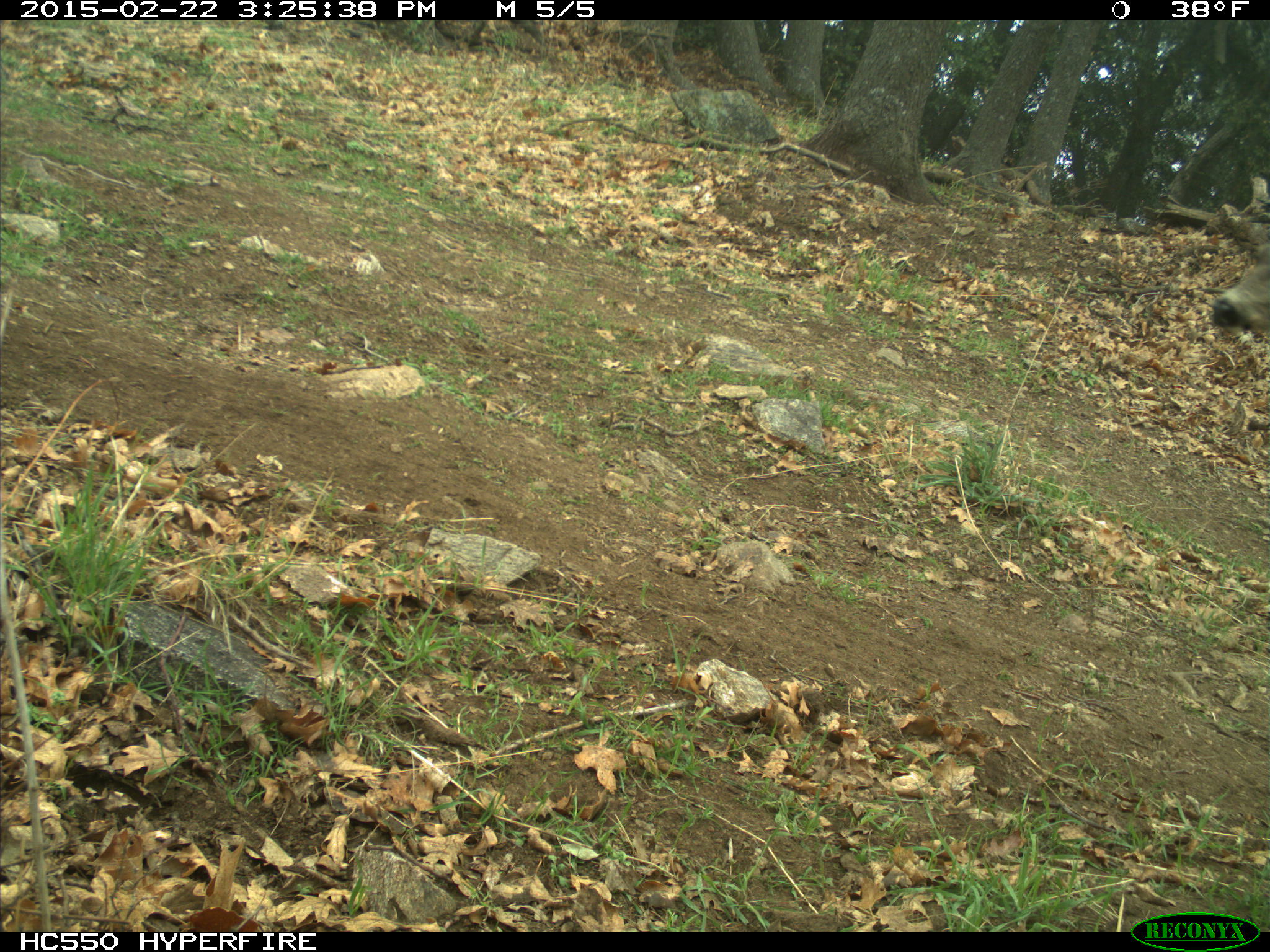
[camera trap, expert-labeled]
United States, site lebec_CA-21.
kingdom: Animalia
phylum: Chordata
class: Mammalia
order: Artiodactyla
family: Cervidae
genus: Odocoileus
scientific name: Odocoileus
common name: deer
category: unidentified deer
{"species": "unidentified deer (deer) (Odocoileus)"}